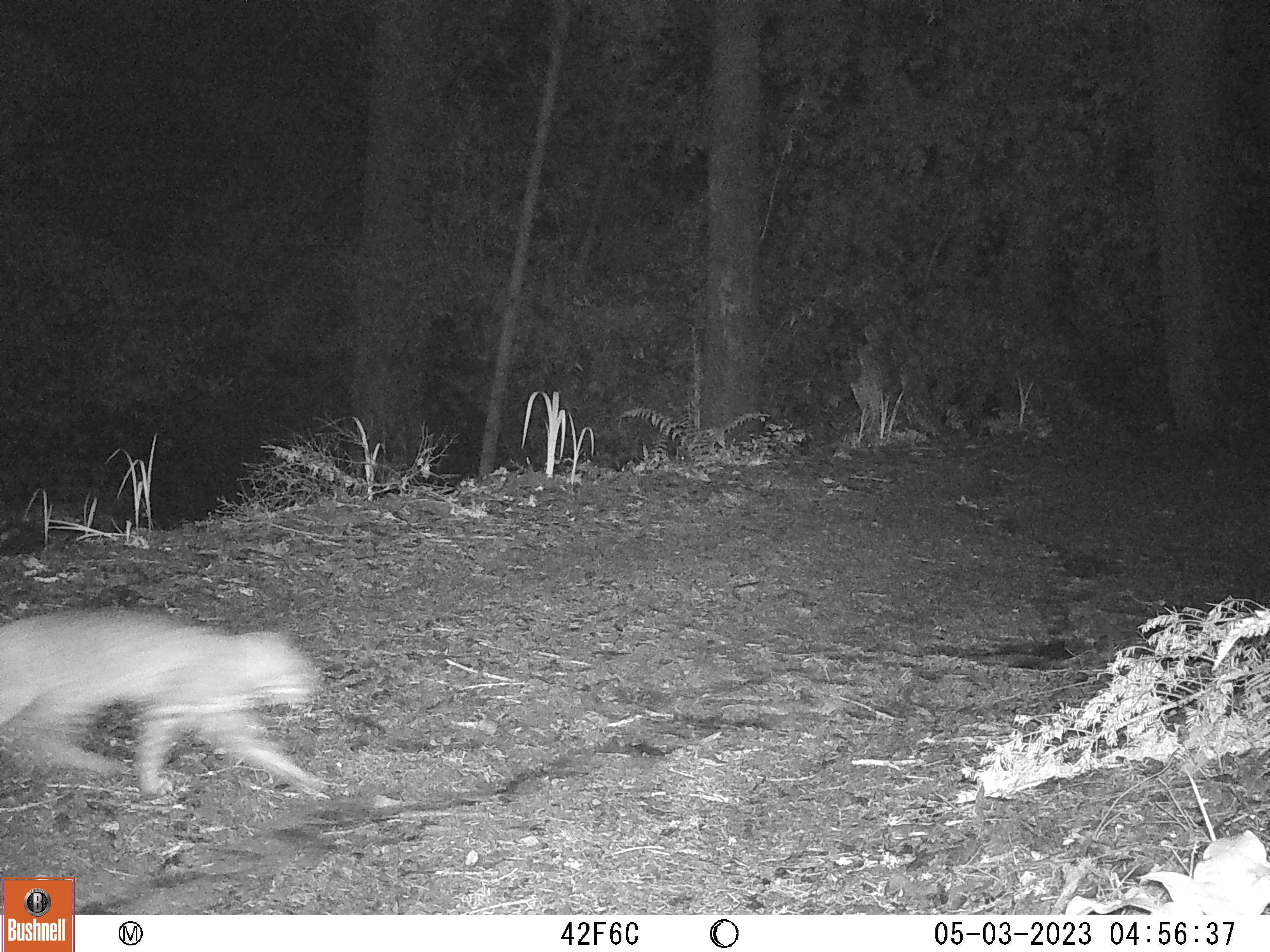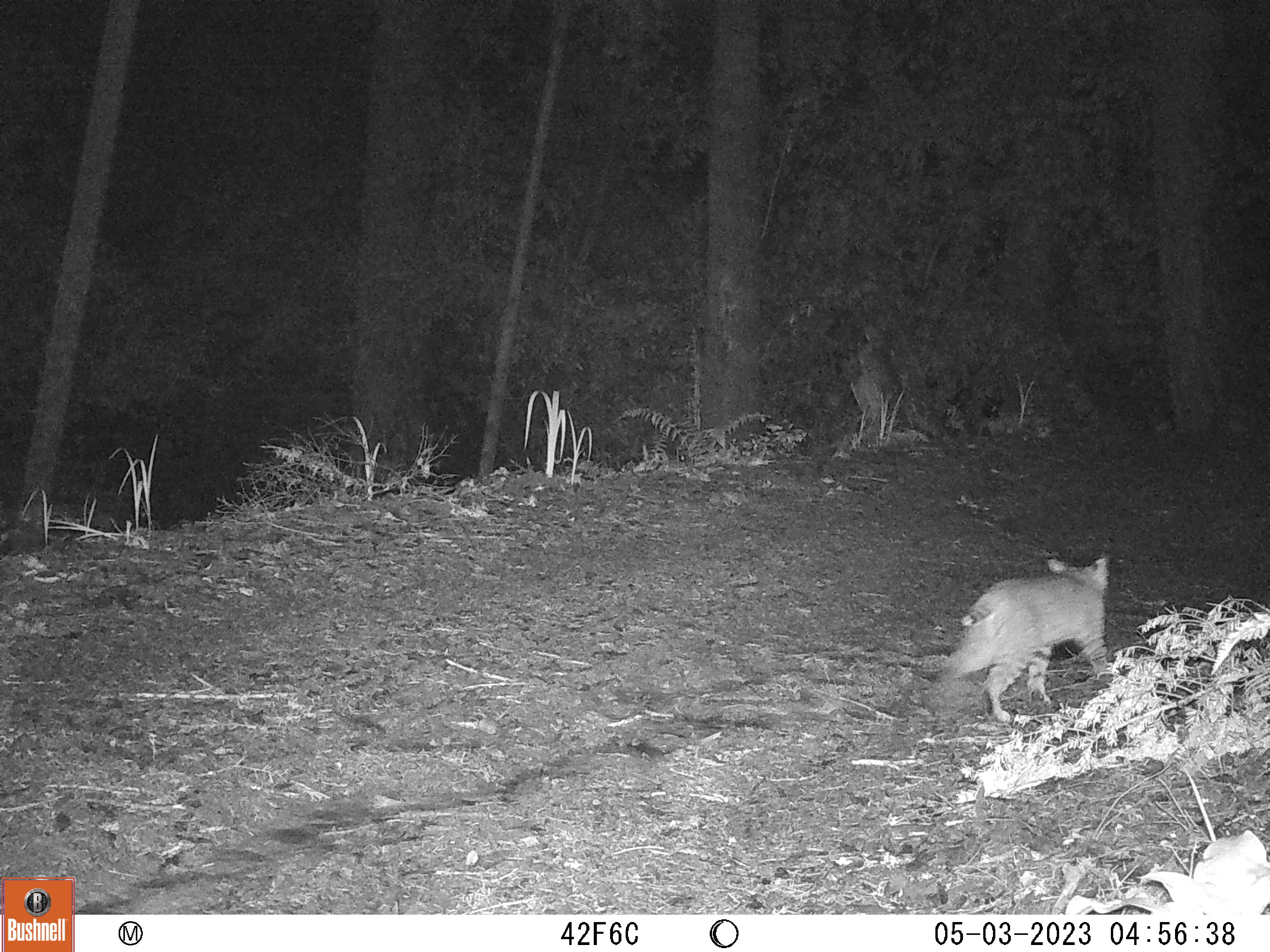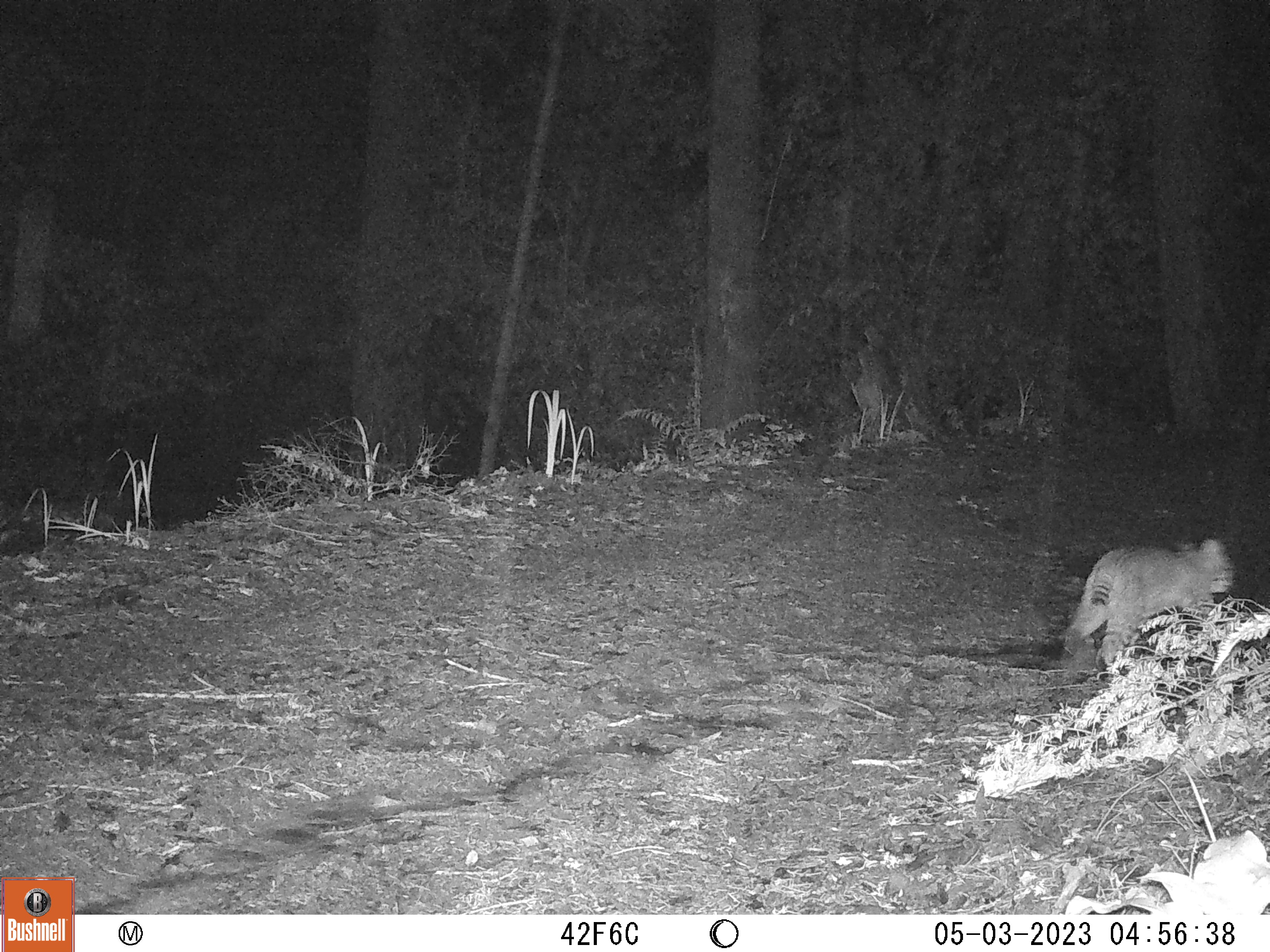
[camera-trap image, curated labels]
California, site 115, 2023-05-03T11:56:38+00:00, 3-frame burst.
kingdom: Animalia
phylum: Chordata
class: Mammalia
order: Carnivora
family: Felidae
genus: Lynx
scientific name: Lynx rufus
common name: bobcat